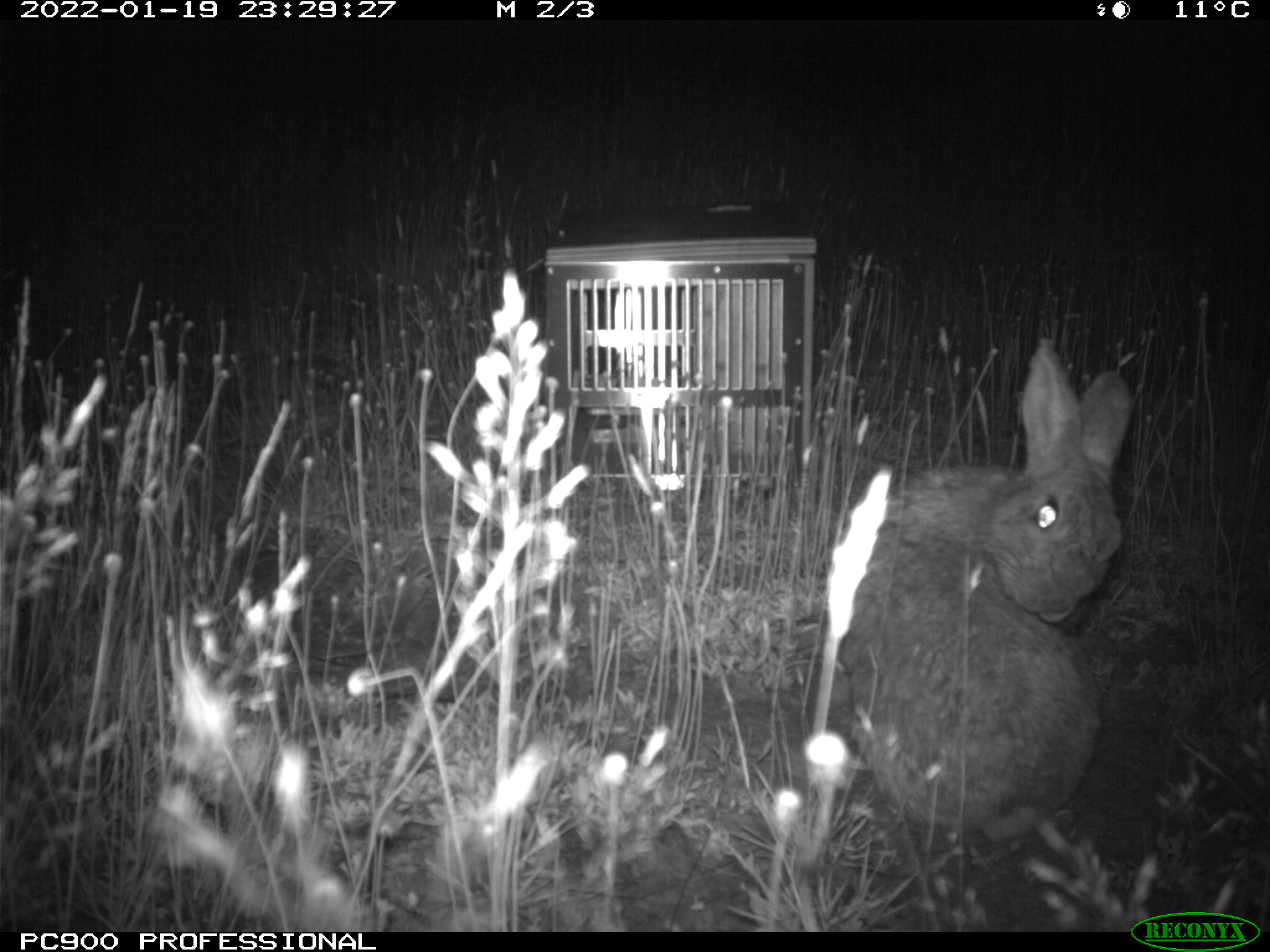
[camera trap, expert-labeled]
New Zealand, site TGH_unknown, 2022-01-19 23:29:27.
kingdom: Animalia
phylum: Chordata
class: Mammalia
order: Lagomorpha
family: Leporidae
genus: Oryctolagus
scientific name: Oryctolagus cuniculus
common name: european rabbit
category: rabbit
Rabbit (european rabbit) (Oryctolagus cuniculus).